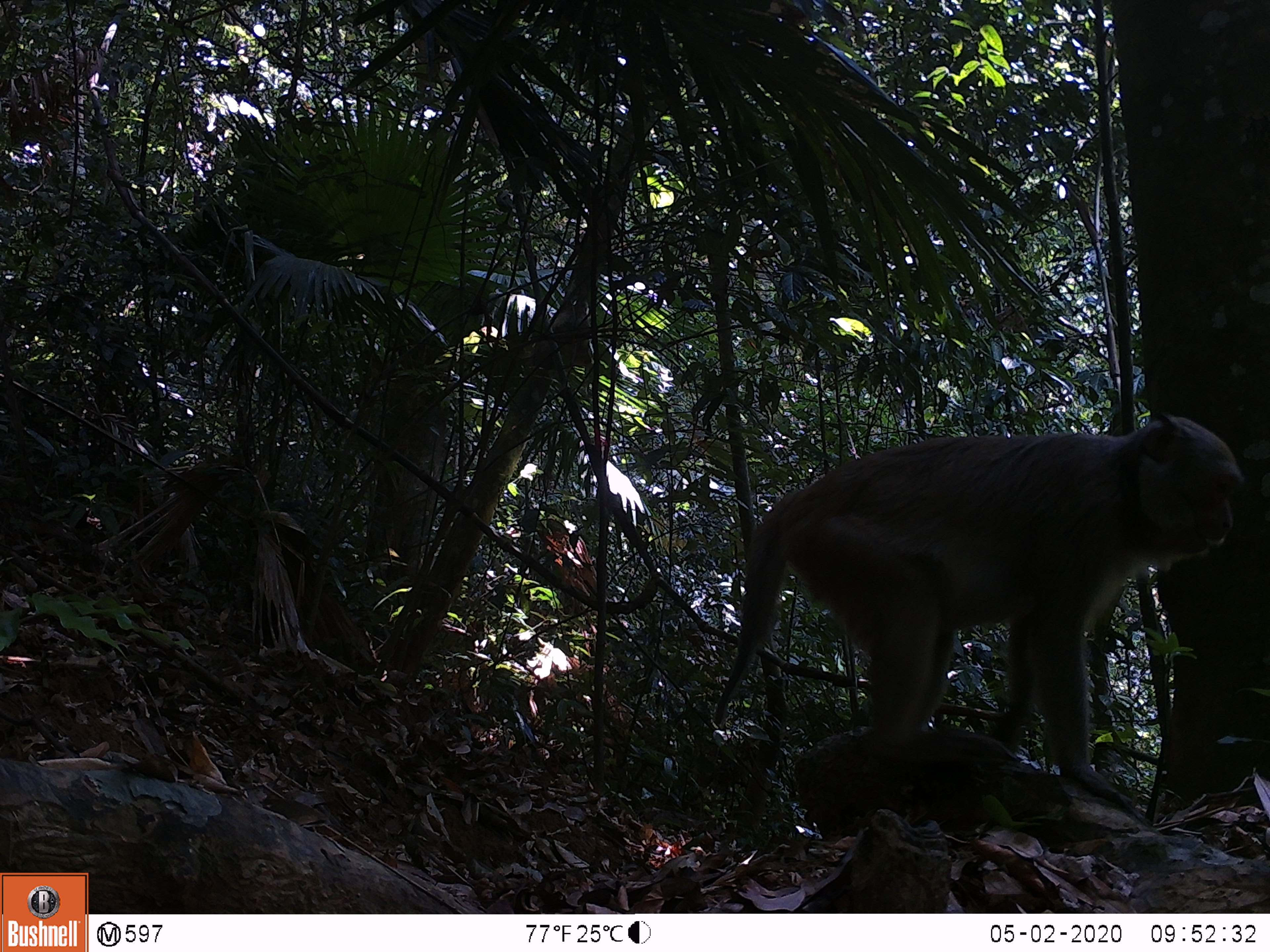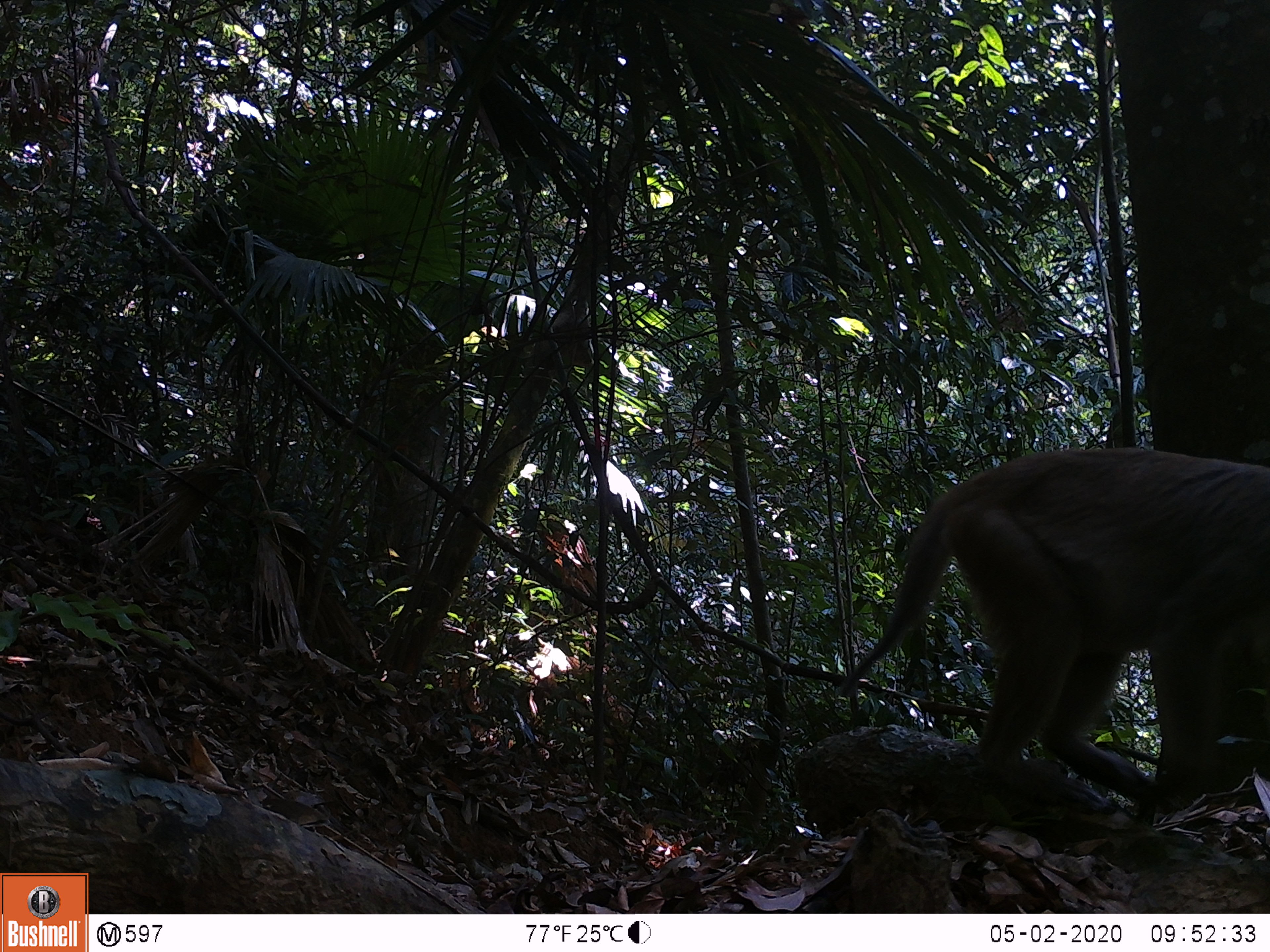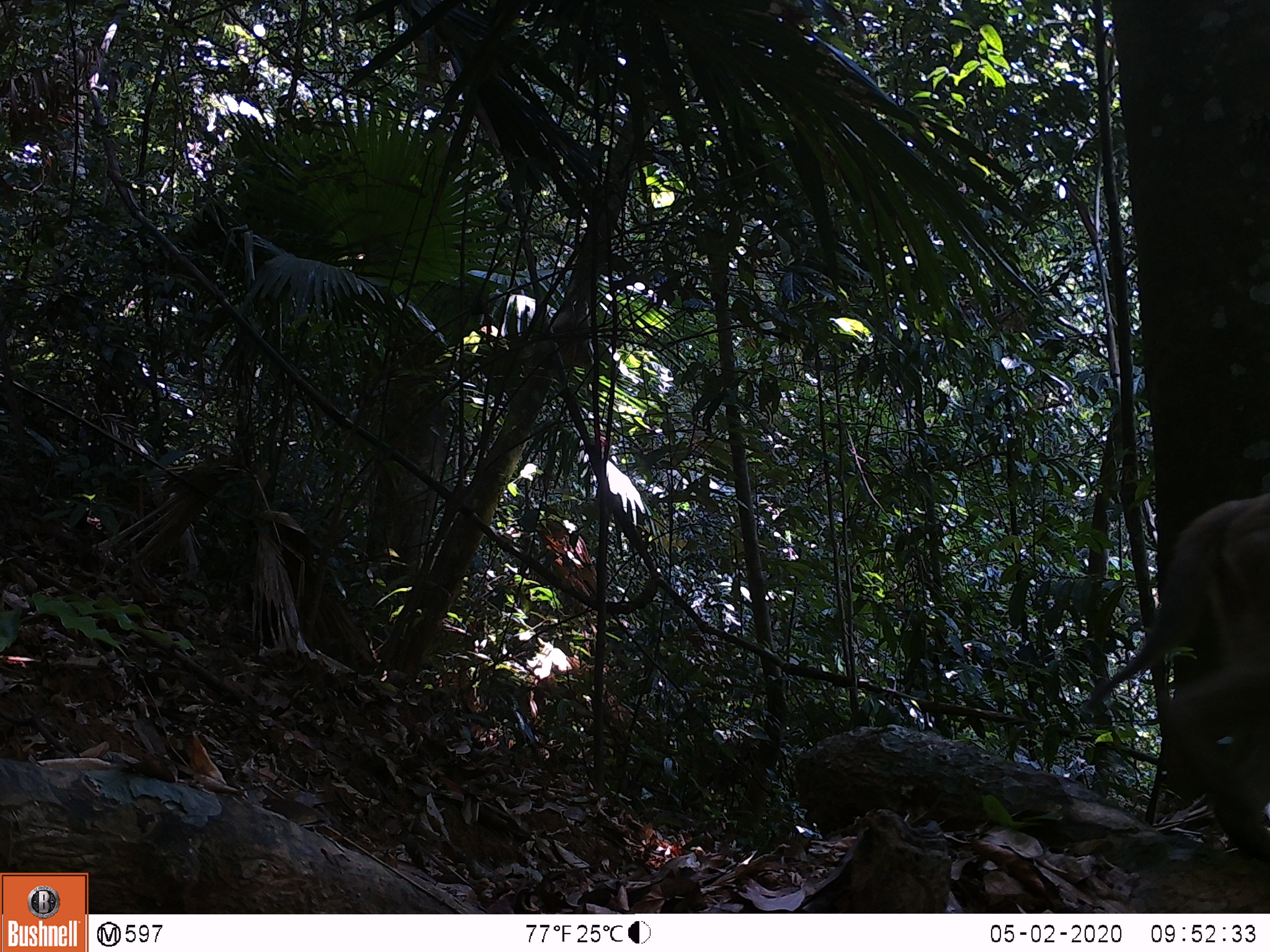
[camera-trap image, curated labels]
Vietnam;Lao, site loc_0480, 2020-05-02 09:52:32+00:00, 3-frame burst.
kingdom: Animalia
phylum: Chordata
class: Mammalia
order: Primates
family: Cercopithecidae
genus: Macaca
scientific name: Macaca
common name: macaques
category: assam or rhesus macaque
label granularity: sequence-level